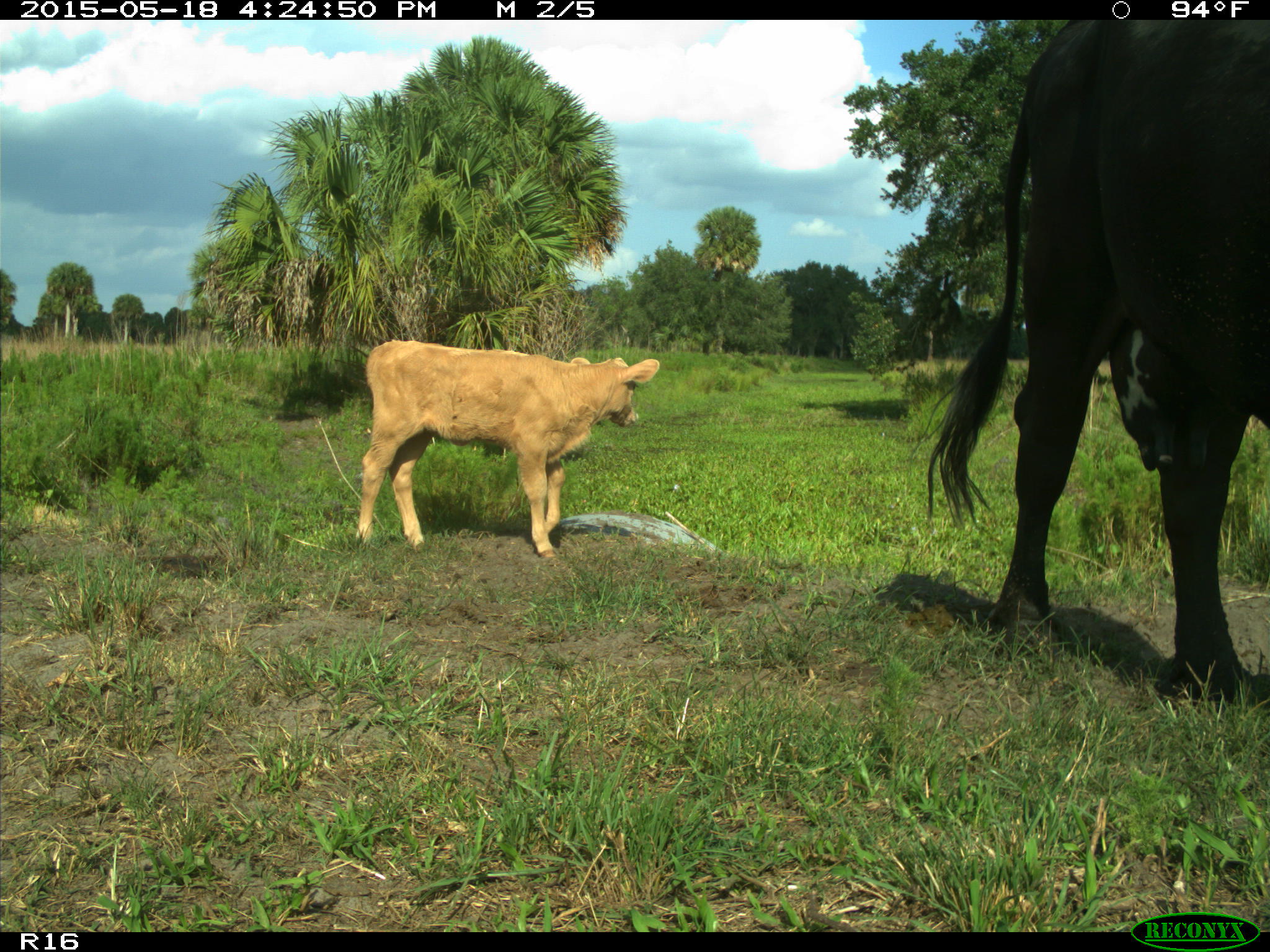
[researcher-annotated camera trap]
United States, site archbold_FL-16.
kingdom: Animalia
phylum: Chordata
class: Mammalia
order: Artiodactyla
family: Bovidae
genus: Bos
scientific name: Bos taurus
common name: domestic cow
Bos taurus (domestic cow).